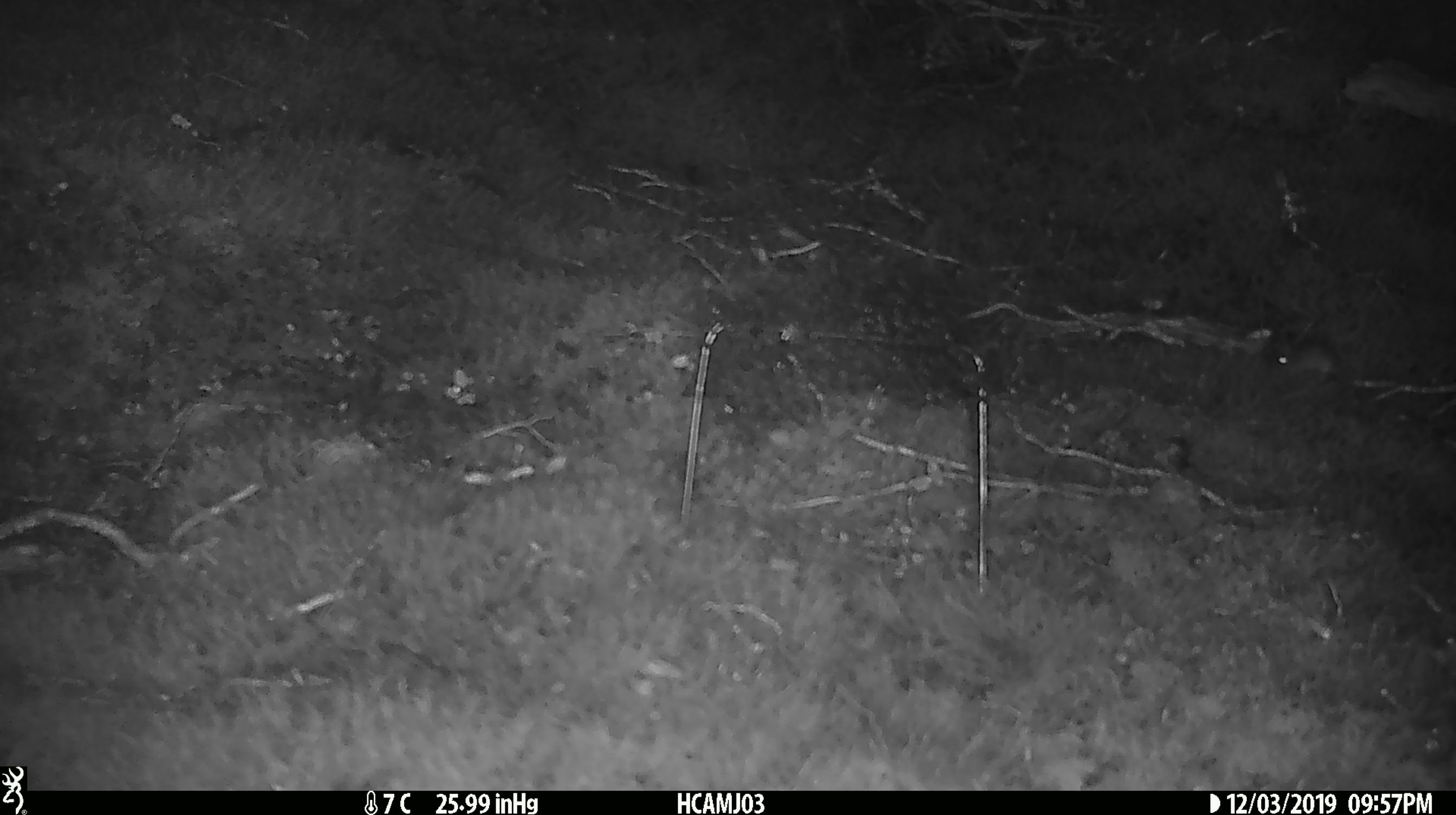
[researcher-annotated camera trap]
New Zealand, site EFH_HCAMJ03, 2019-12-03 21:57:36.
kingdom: Animalia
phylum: Chordata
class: Mammalia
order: Rodentia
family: Muridae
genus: Mus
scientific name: Mus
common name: mouse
Mouse (Mus).